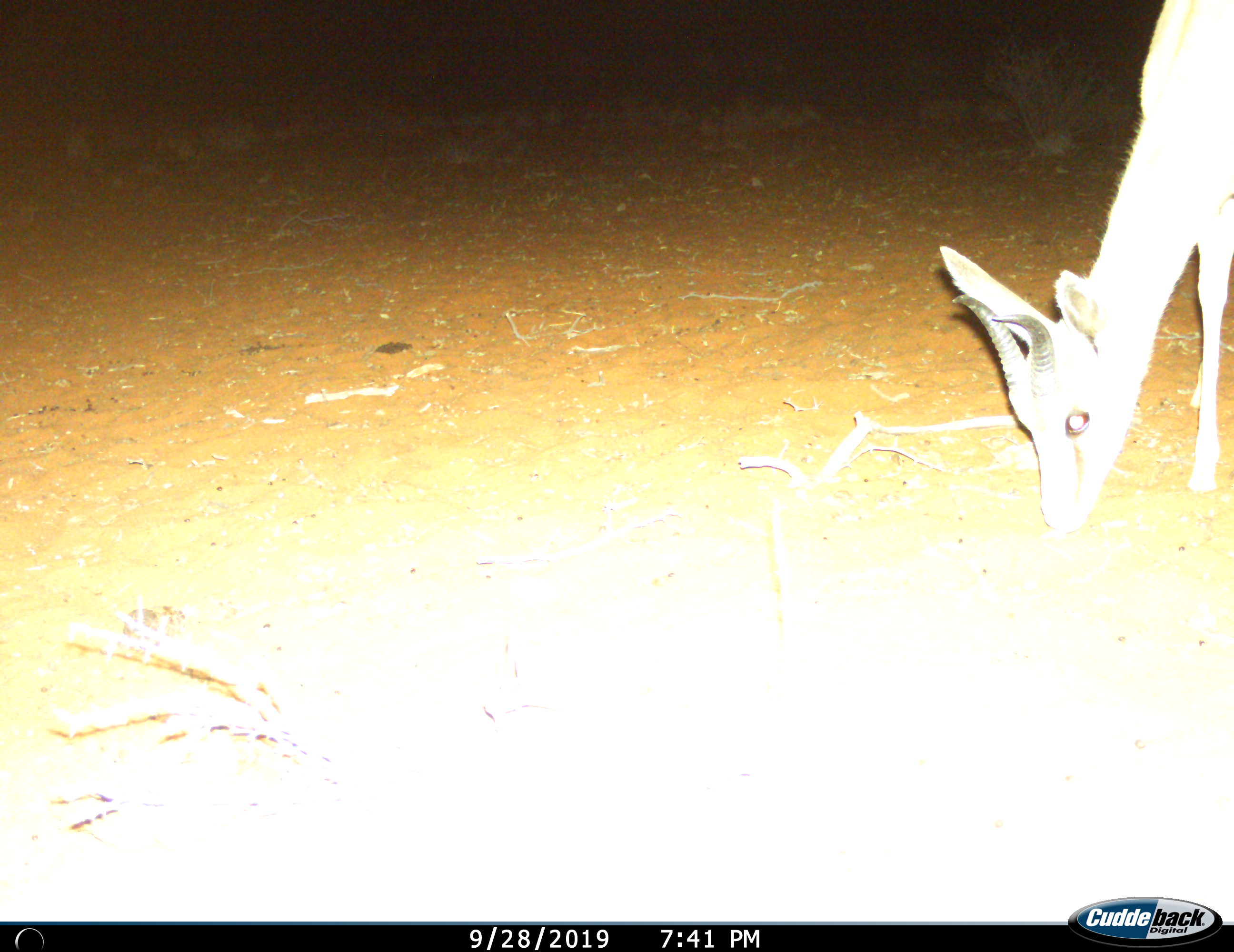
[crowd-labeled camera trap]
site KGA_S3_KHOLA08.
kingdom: Animalia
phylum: Chordata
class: Mammalia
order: Artiodactyla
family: Bovidae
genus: Antidorcas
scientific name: Antidorcas marsupialis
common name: springbok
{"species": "springbok (Antidorcas marsupialis)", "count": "1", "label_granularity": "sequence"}